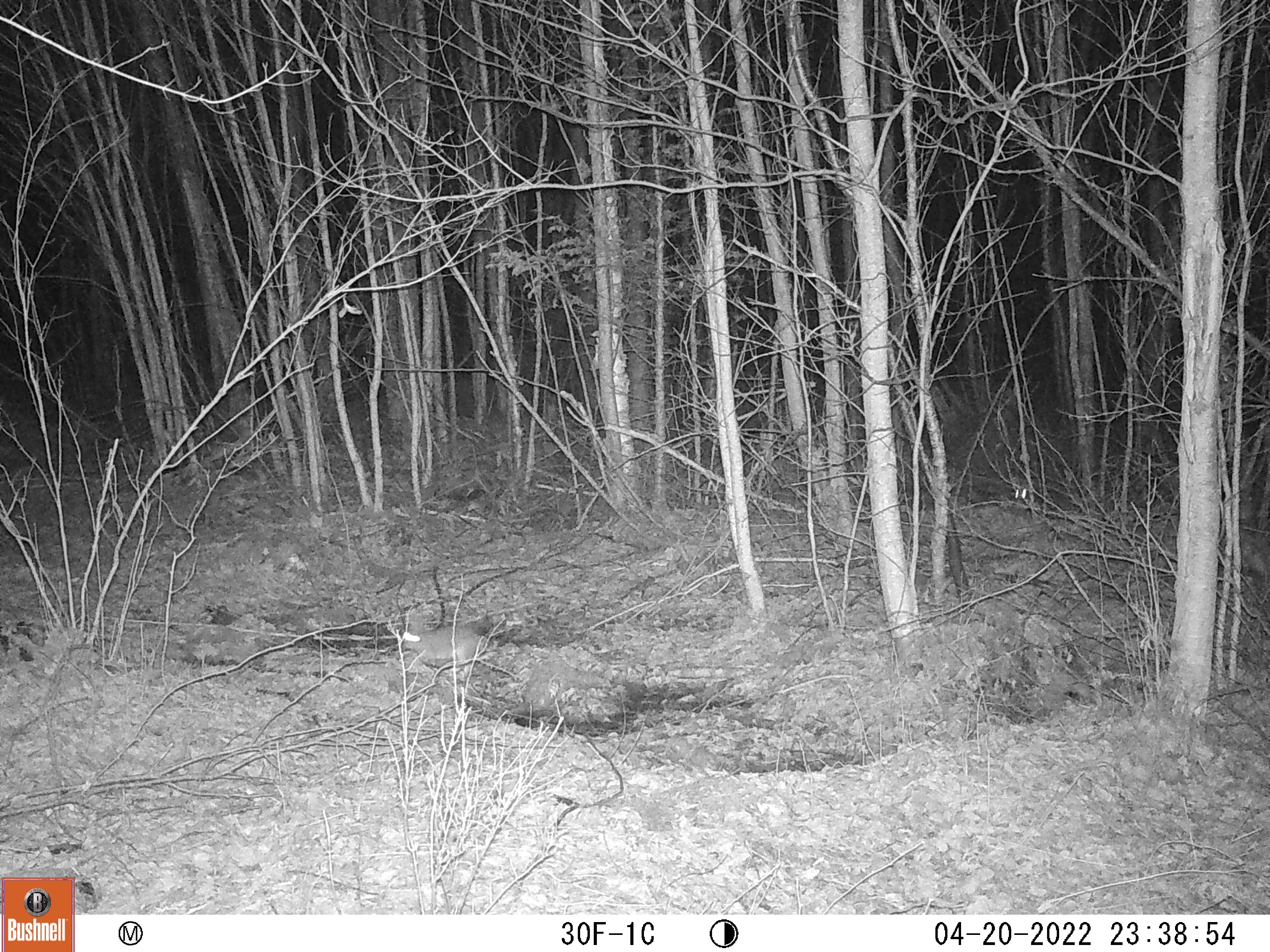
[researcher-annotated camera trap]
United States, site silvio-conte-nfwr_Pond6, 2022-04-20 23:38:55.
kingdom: Animalia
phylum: Chordata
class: Mammalia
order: Lagomorpha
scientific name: Lagomorpha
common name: rabbit or hare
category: rabbit or hare sp.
Rabbit or hare sp. (rabbit or hare) (Lagomorpha).